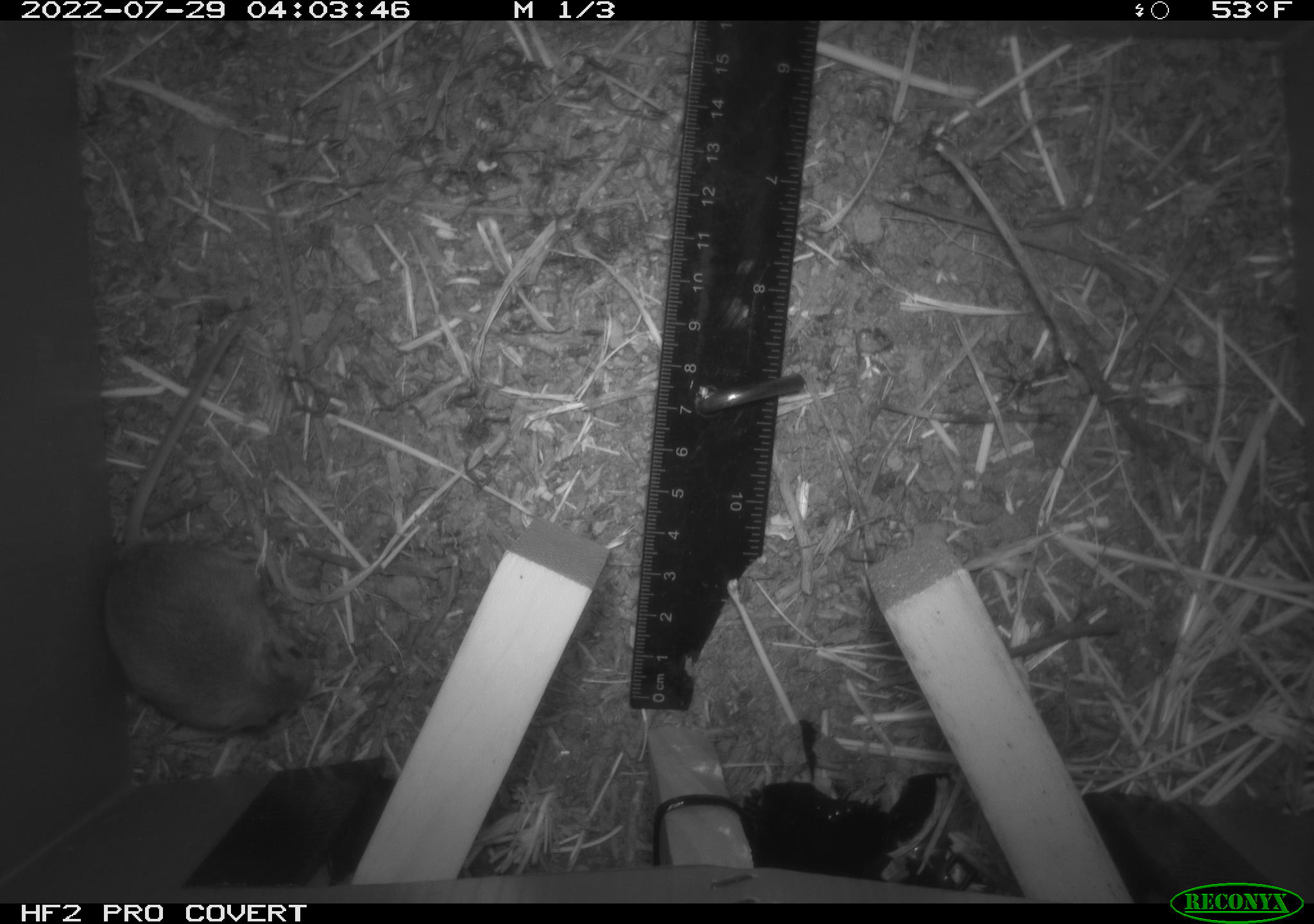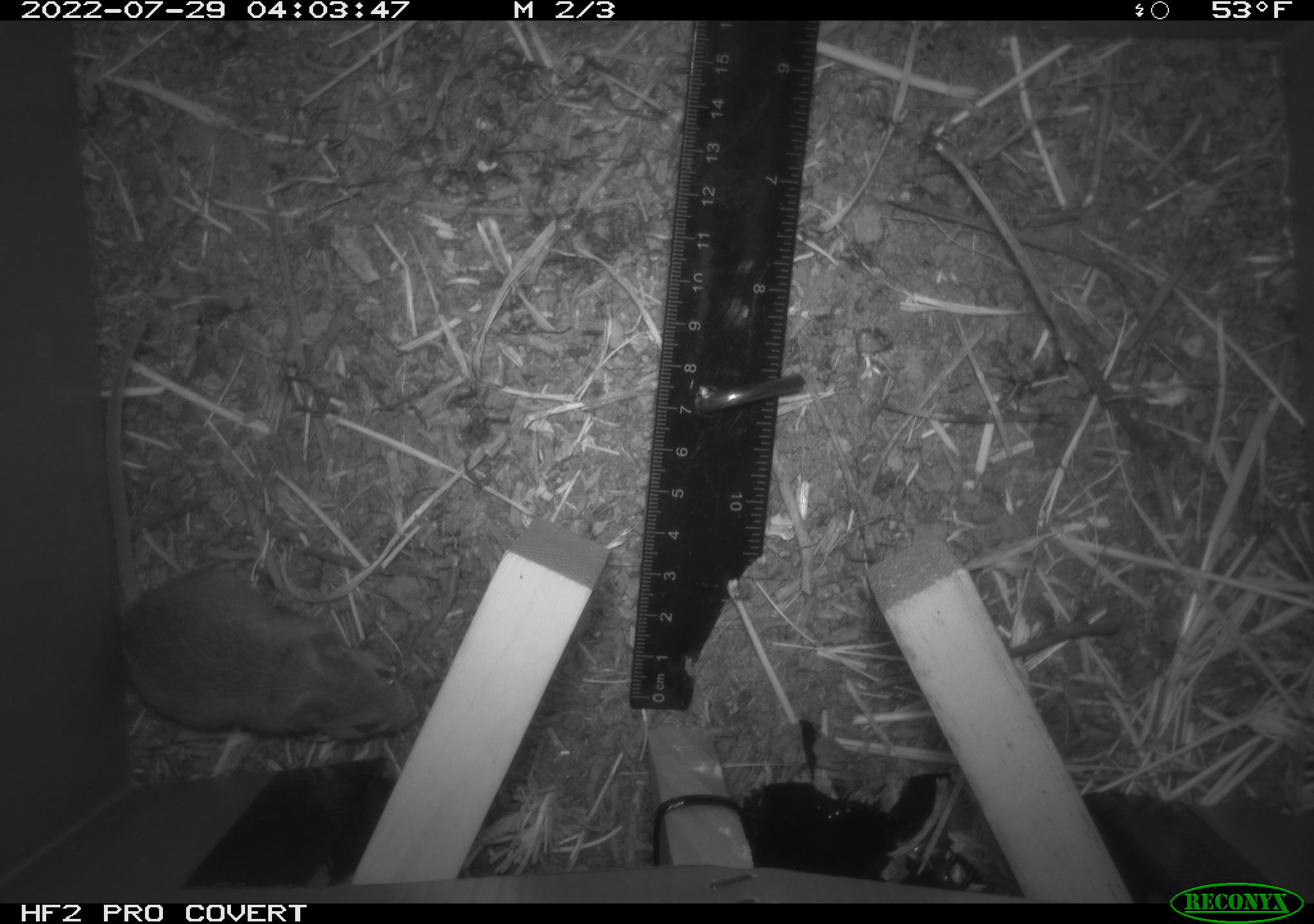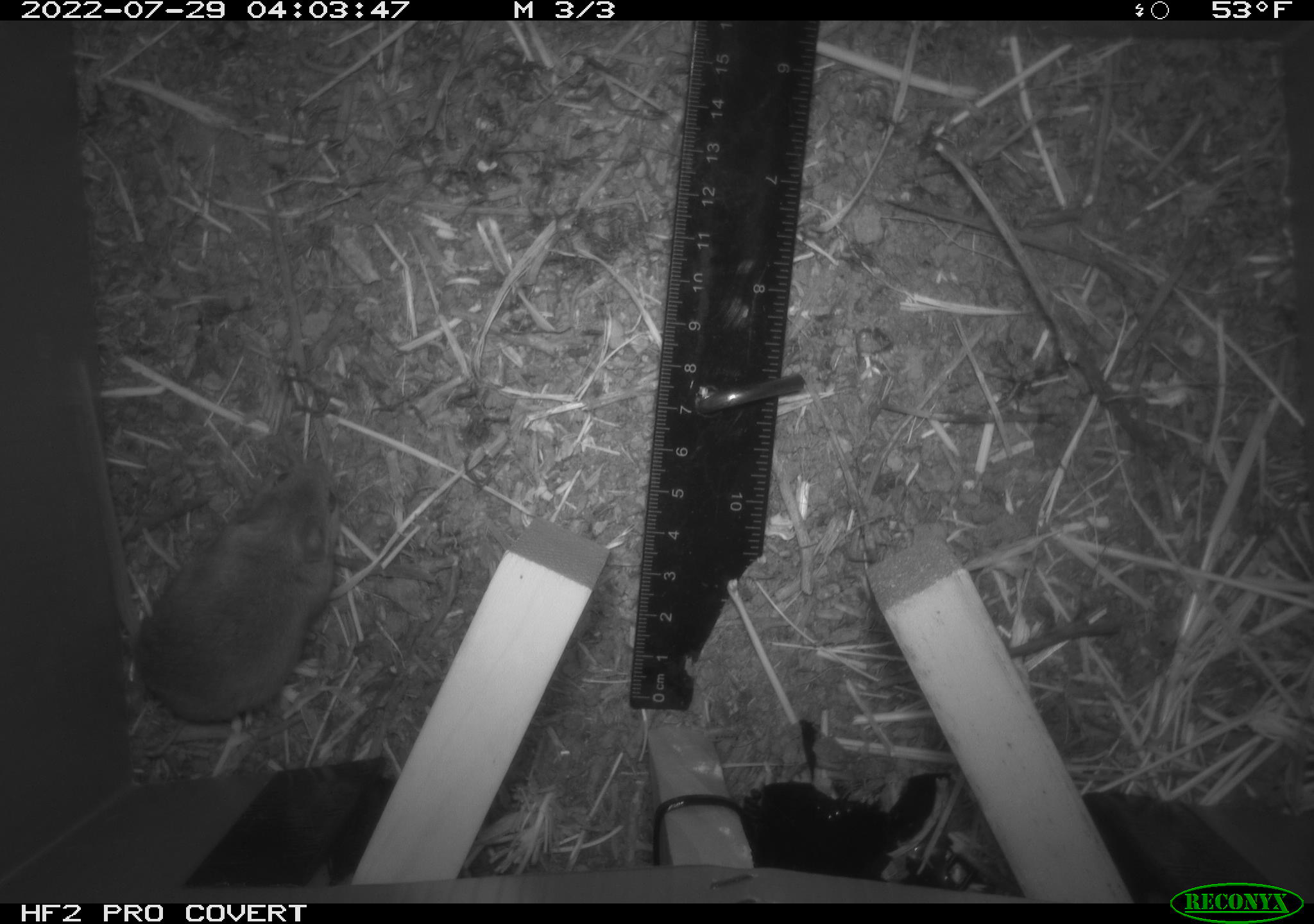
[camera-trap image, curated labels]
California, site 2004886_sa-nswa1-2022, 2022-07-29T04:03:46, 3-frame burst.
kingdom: Animalia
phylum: Chordata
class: Mammalia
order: Rodentia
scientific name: Rodentia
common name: mouse species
Mouse species (Rodentia).